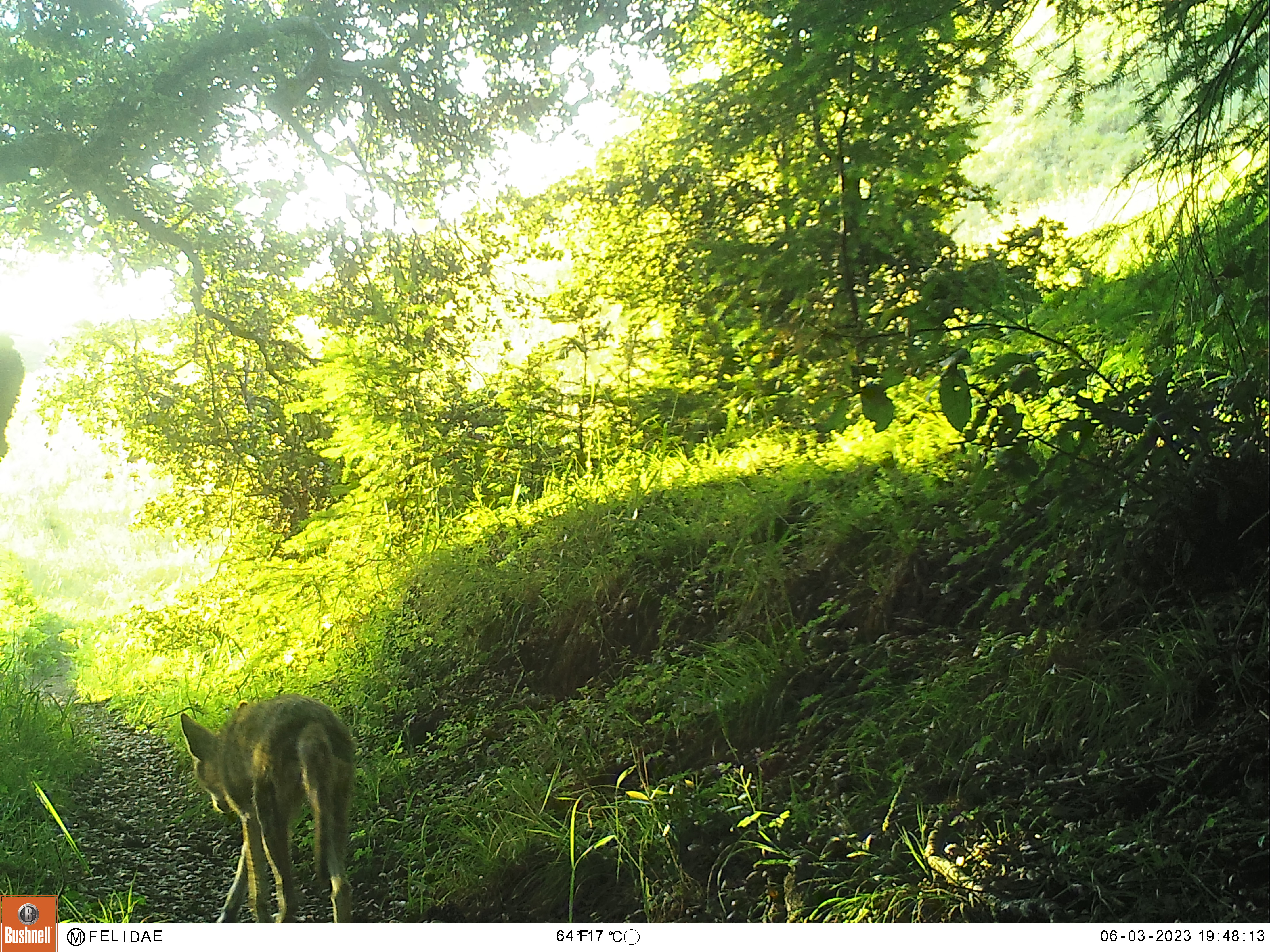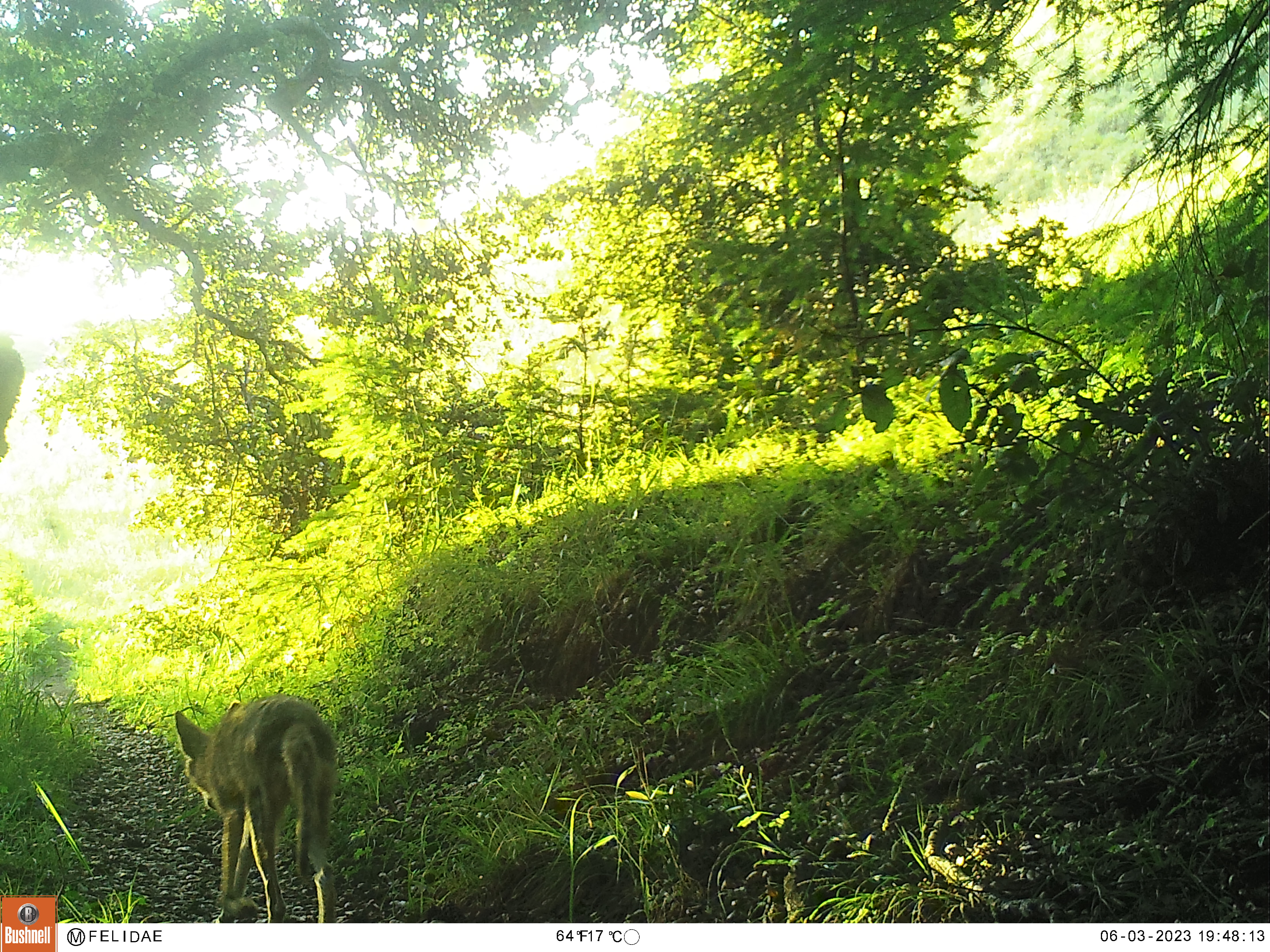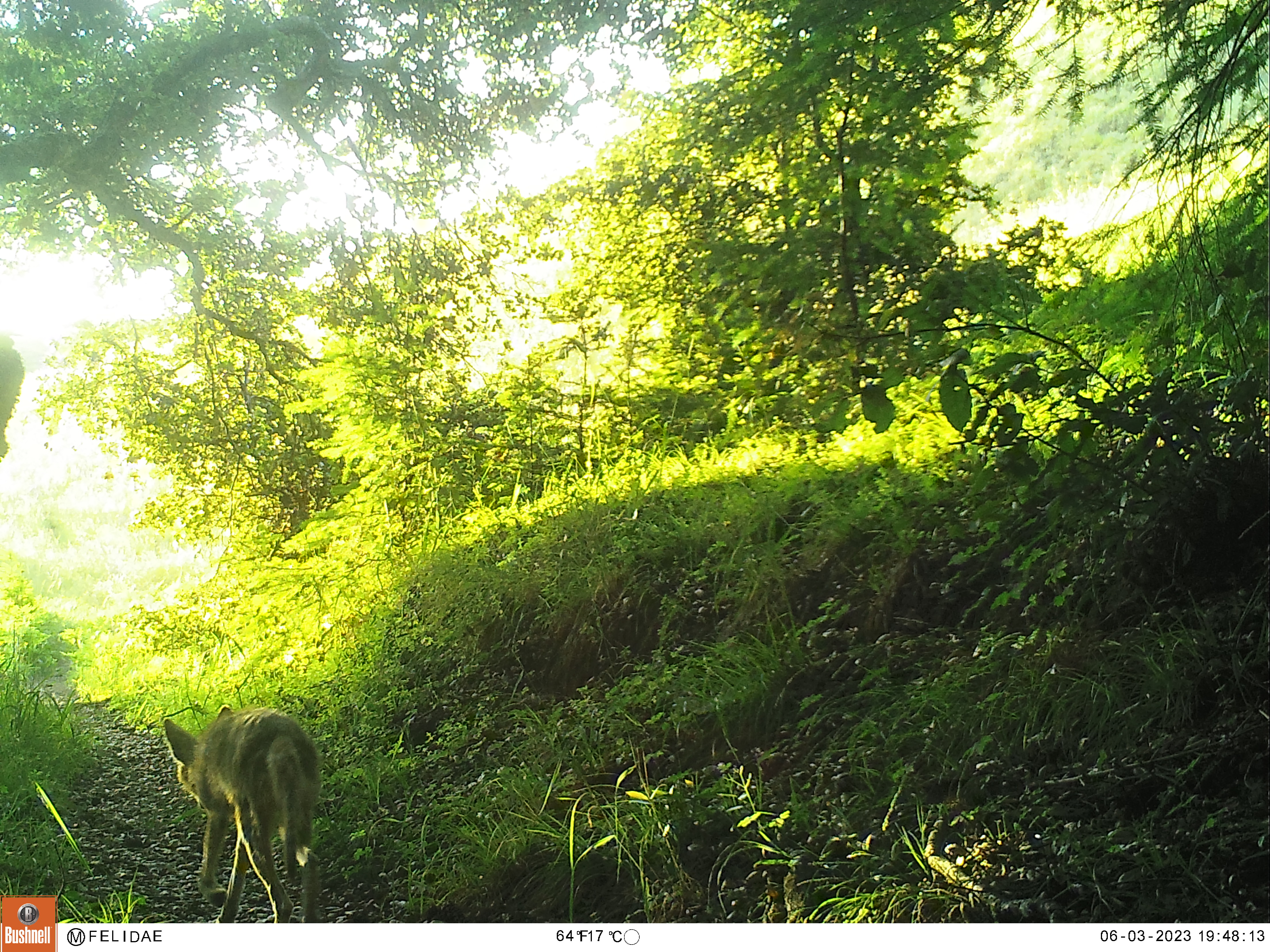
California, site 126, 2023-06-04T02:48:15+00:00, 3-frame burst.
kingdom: Animalia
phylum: Chordata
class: Mammalia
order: Carnivora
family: Canidae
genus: Canis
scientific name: Canis latrans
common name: coyote